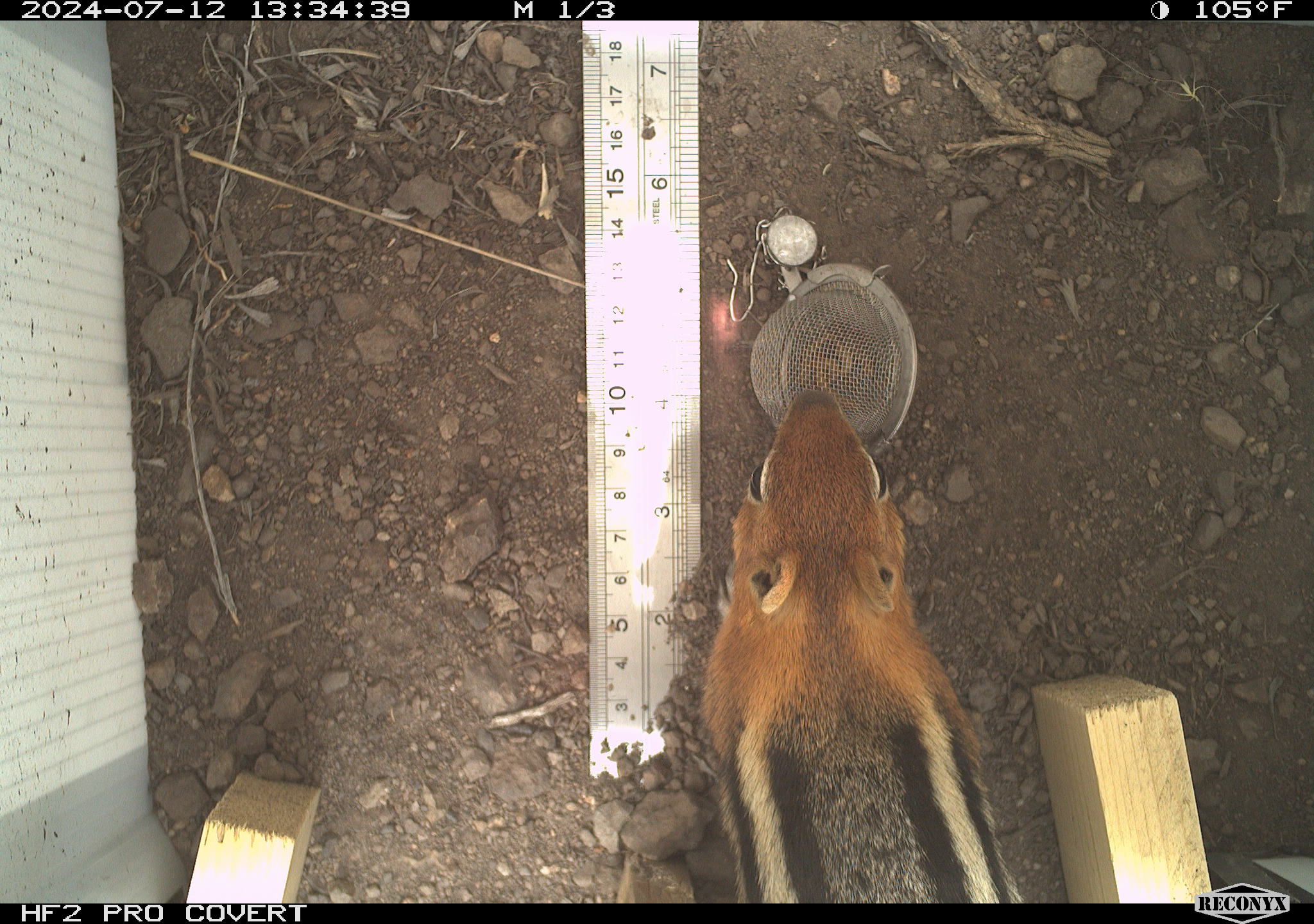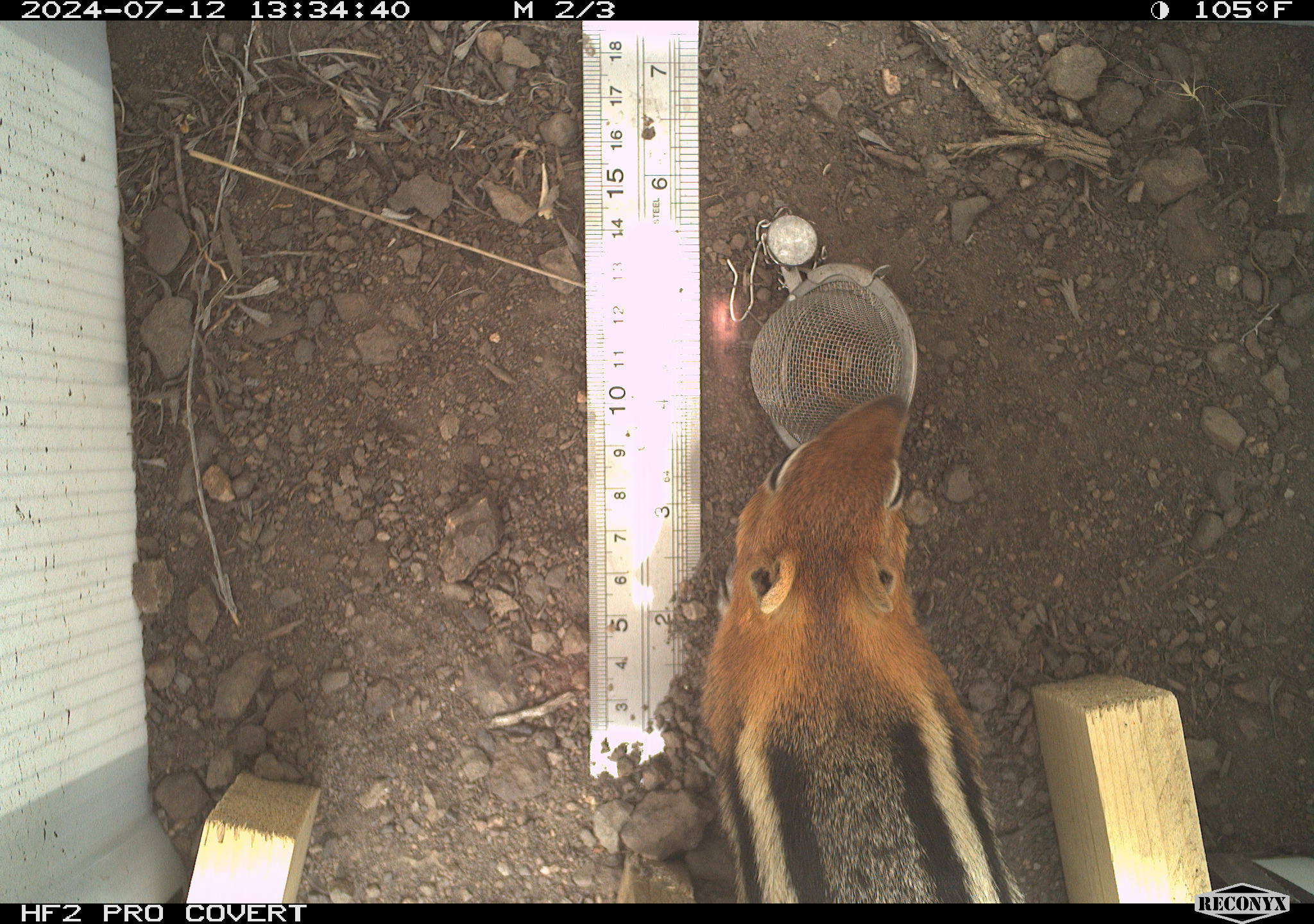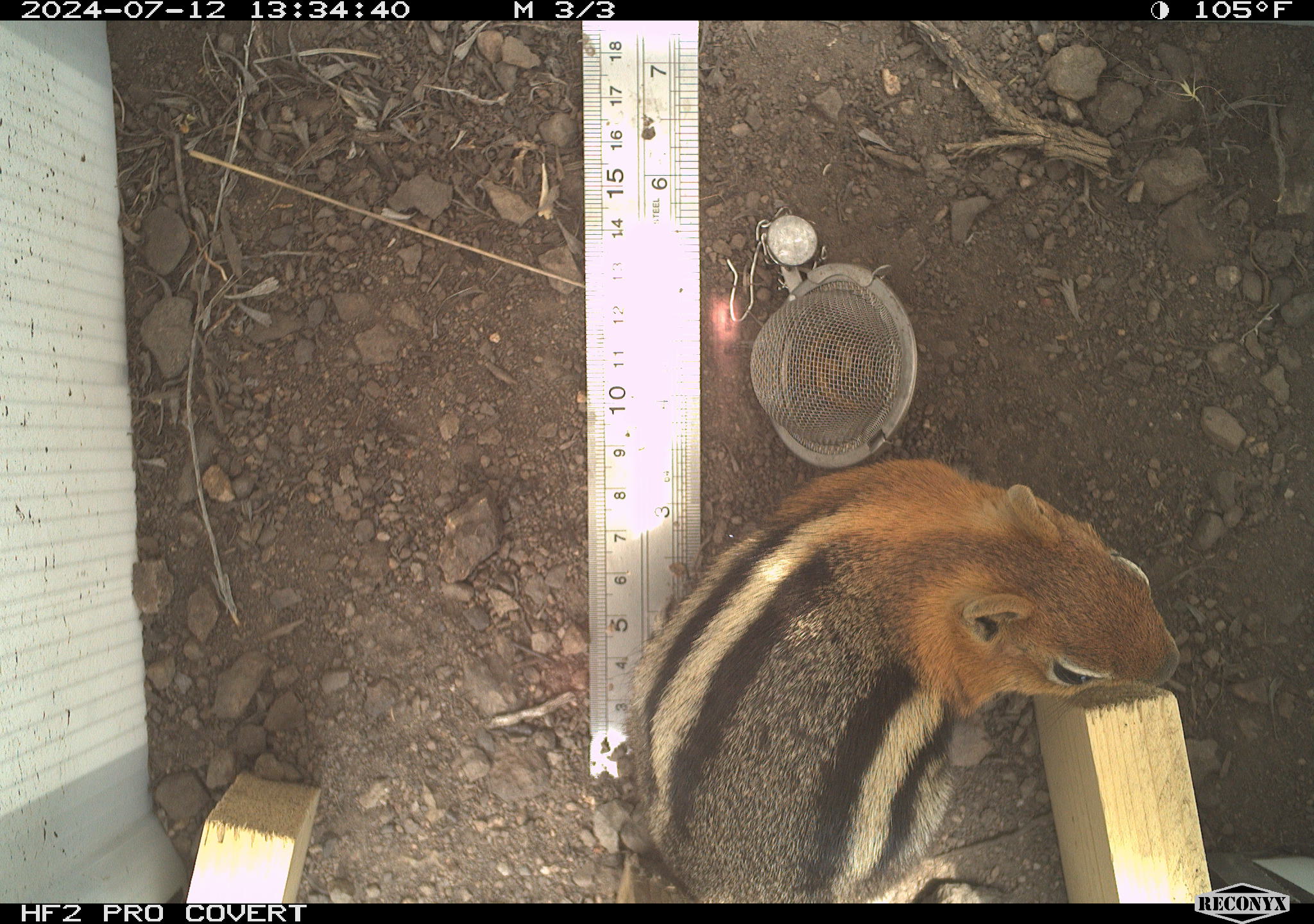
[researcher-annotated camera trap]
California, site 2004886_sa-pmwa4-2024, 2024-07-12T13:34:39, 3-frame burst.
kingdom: Animalia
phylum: Chordata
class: Mammalia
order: Rodentia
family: Sciuridae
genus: Callospermophilus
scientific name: Callospermophilus lateralis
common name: golden mantled ground squirrel